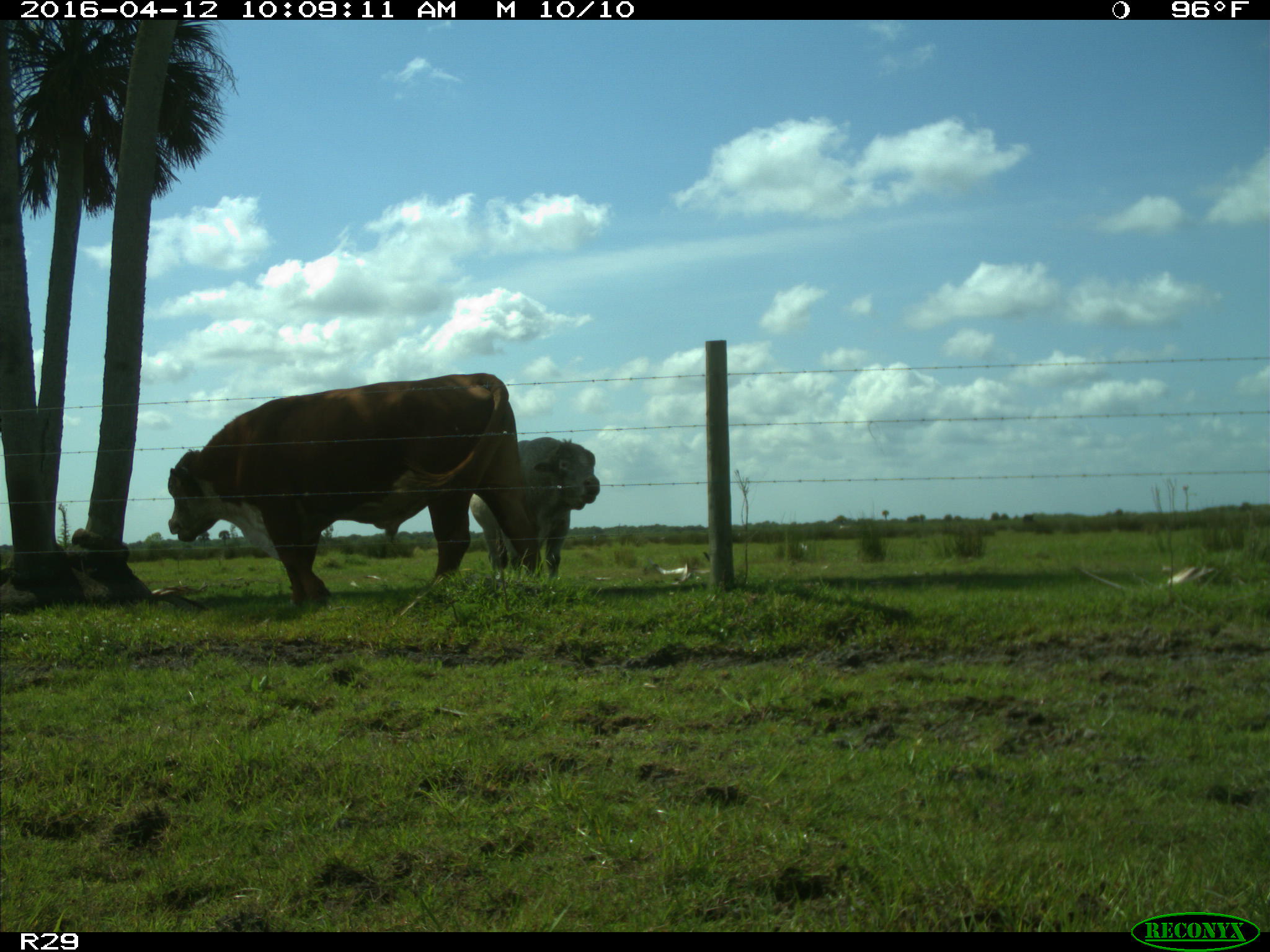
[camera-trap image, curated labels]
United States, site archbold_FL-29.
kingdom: Animalia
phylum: Chordata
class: Mammalia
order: Artiodactyla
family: Bovidae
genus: Bos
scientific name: Bos taurus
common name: domestic cow